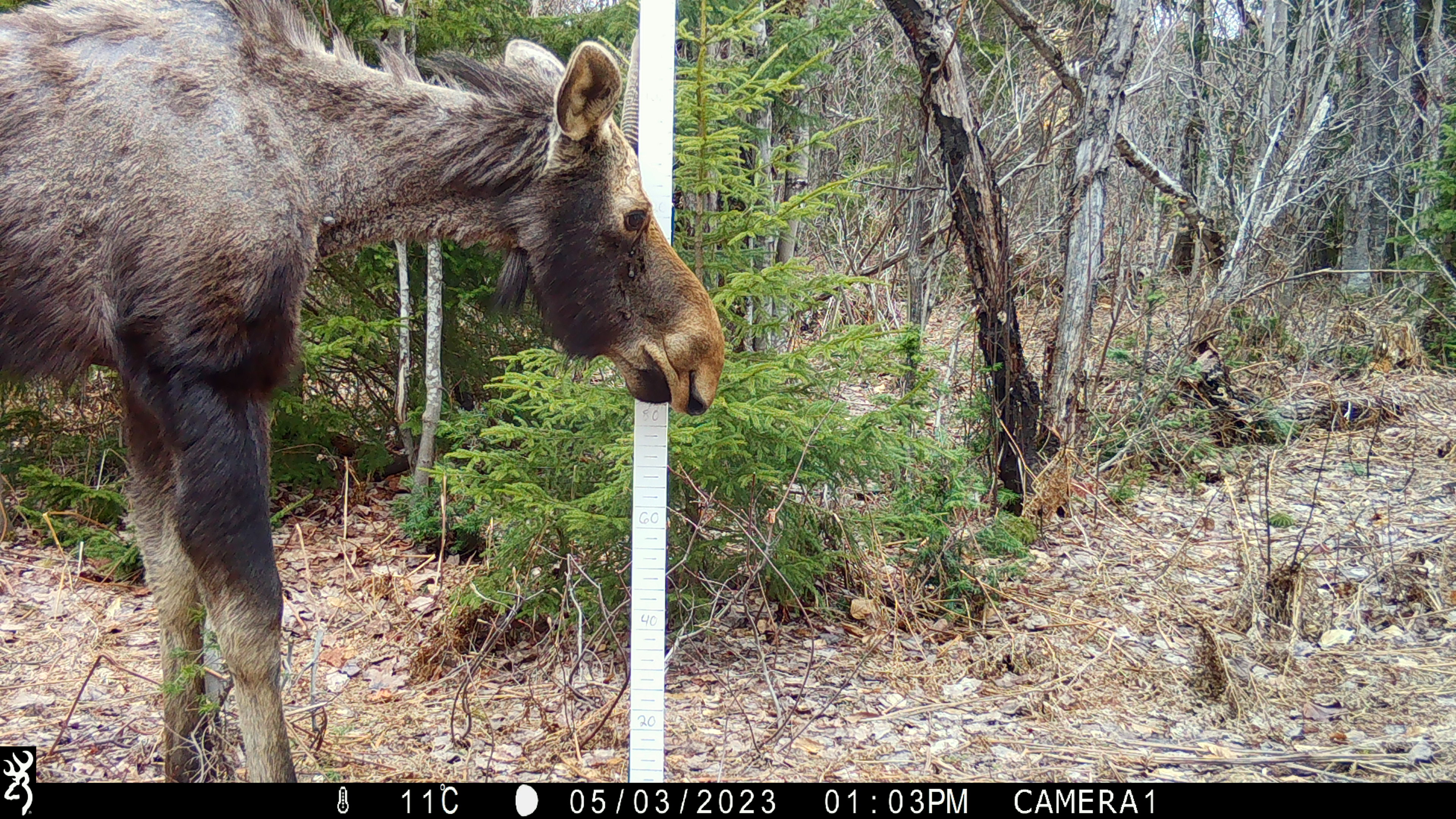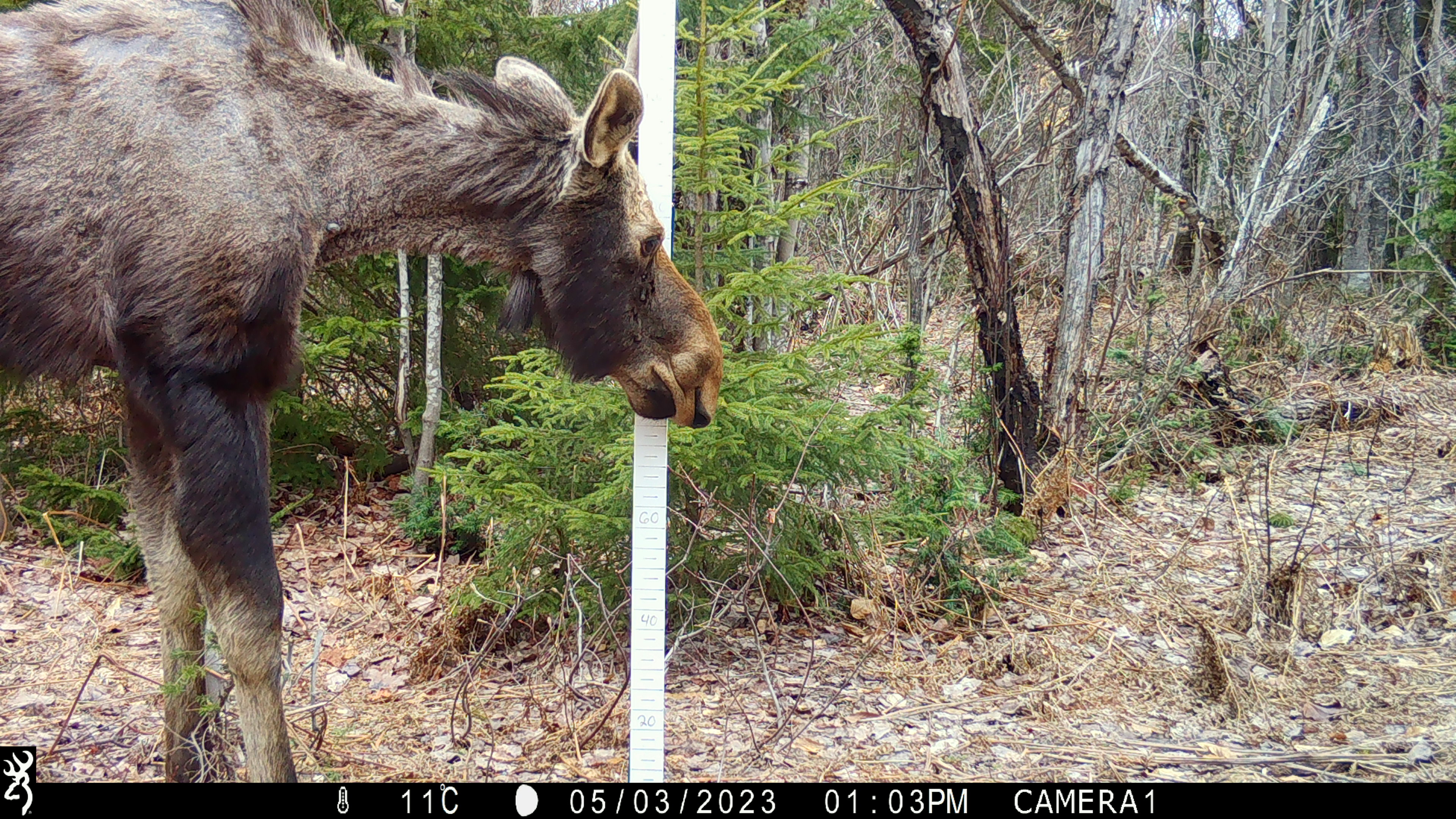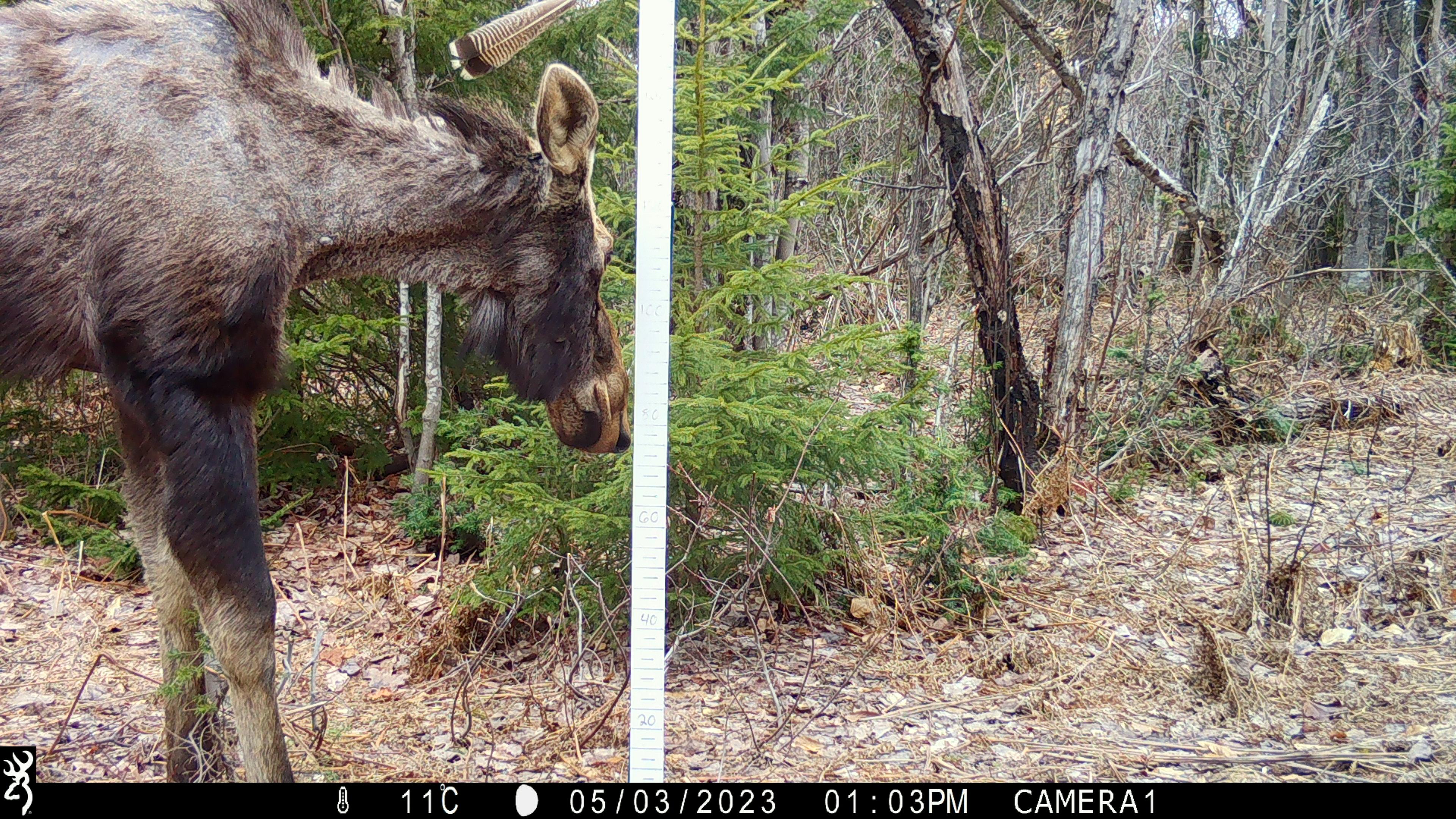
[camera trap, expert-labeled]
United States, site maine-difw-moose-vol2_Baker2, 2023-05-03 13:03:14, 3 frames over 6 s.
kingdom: Animalia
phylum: Chordata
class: Mammalia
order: Artiodactyla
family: Cervidae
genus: Alces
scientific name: Alces alces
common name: moose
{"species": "moose (Alces alces)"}